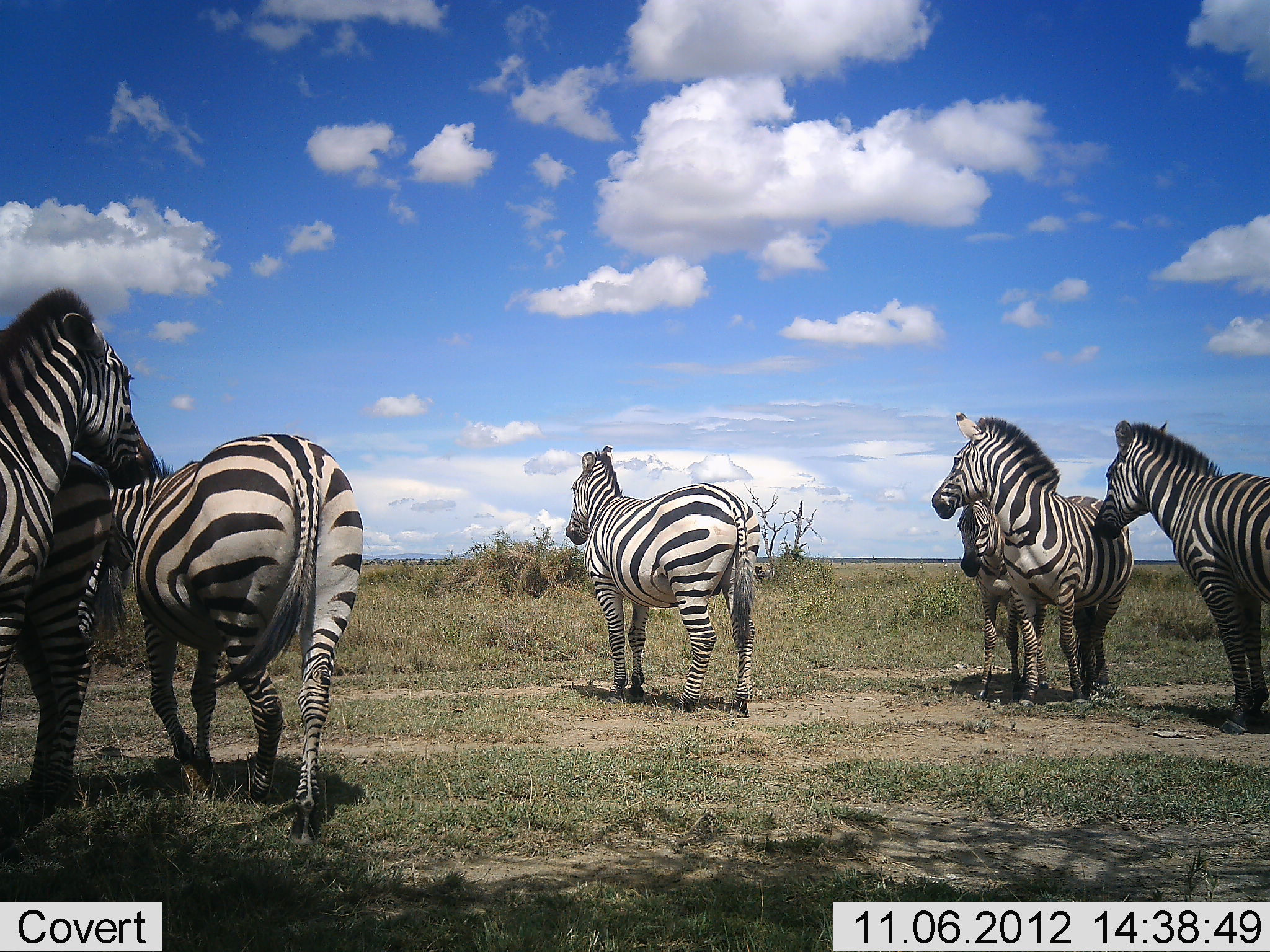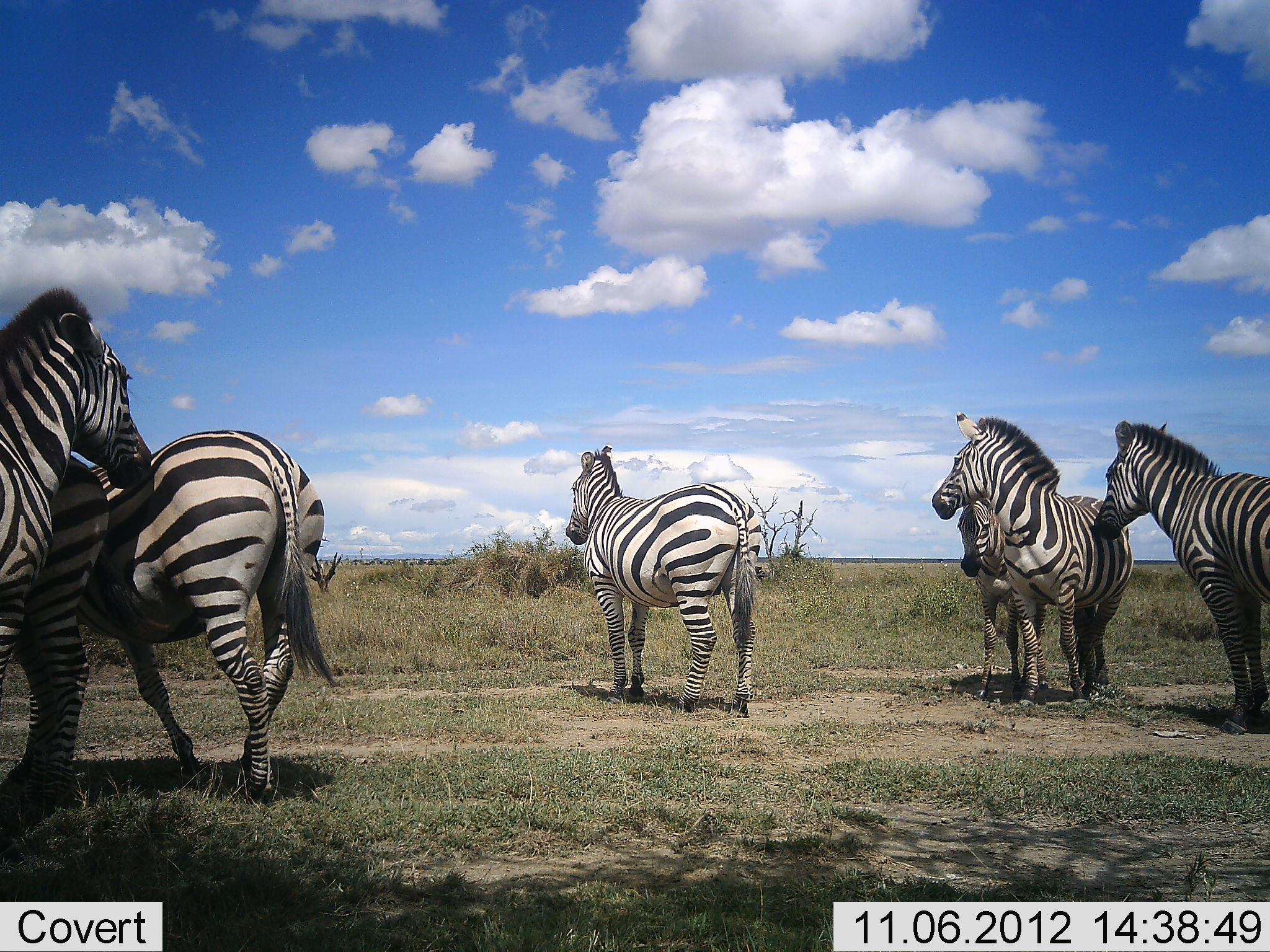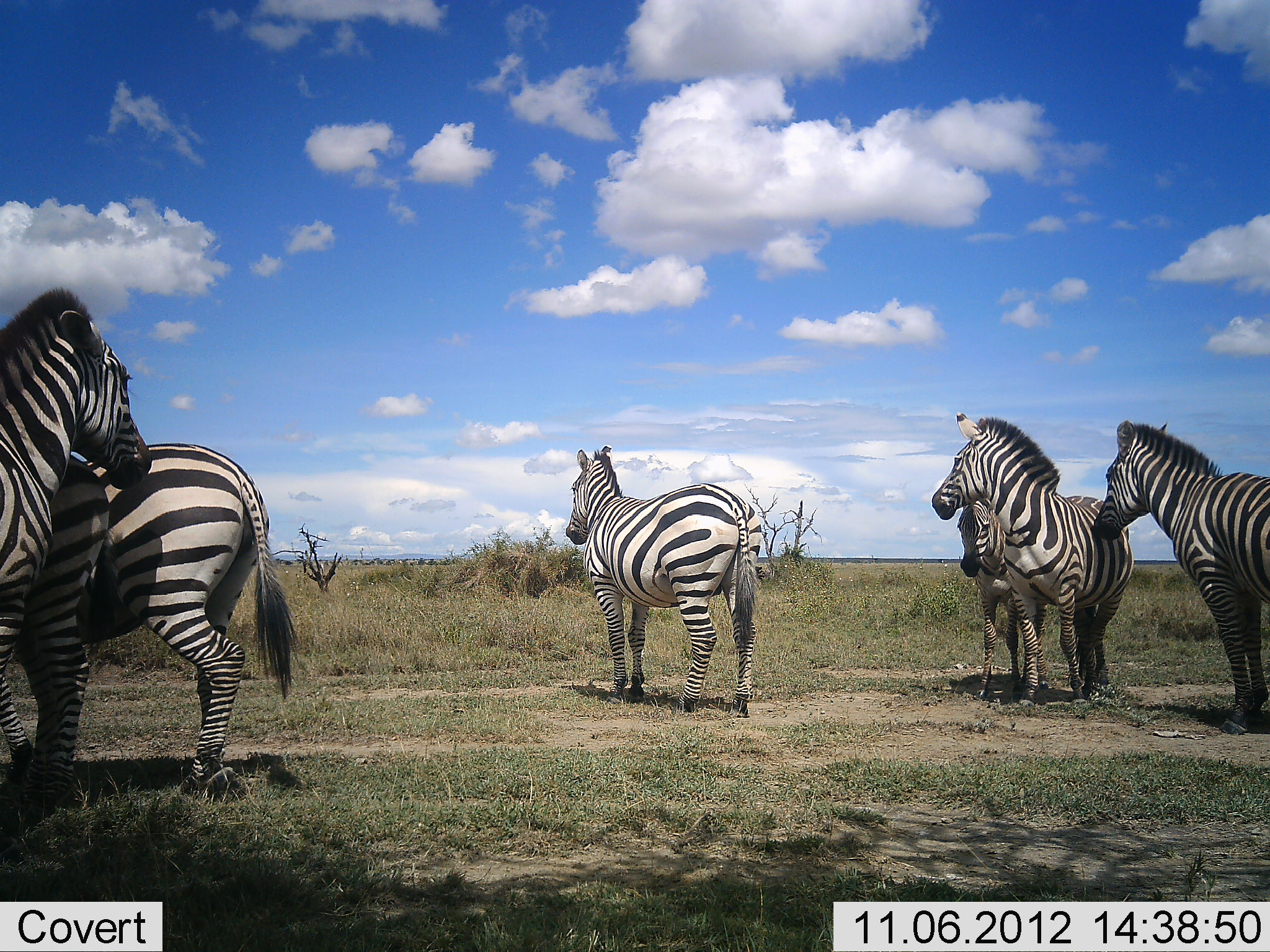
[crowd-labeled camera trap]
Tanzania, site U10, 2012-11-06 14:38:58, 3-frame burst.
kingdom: Animalia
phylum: Chordata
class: Mammalia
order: Perissodactyla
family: Equidae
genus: Equus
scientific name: Equus quagga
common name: plains zebra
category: zebra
Zebra (plains zebra) (Equus quagga), count 7. Behavior (volunteer vote fractions): standing 100%, resting 0%, moving 50%, interacting 0%. Young present (vote fraction): 30%. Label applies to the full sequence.